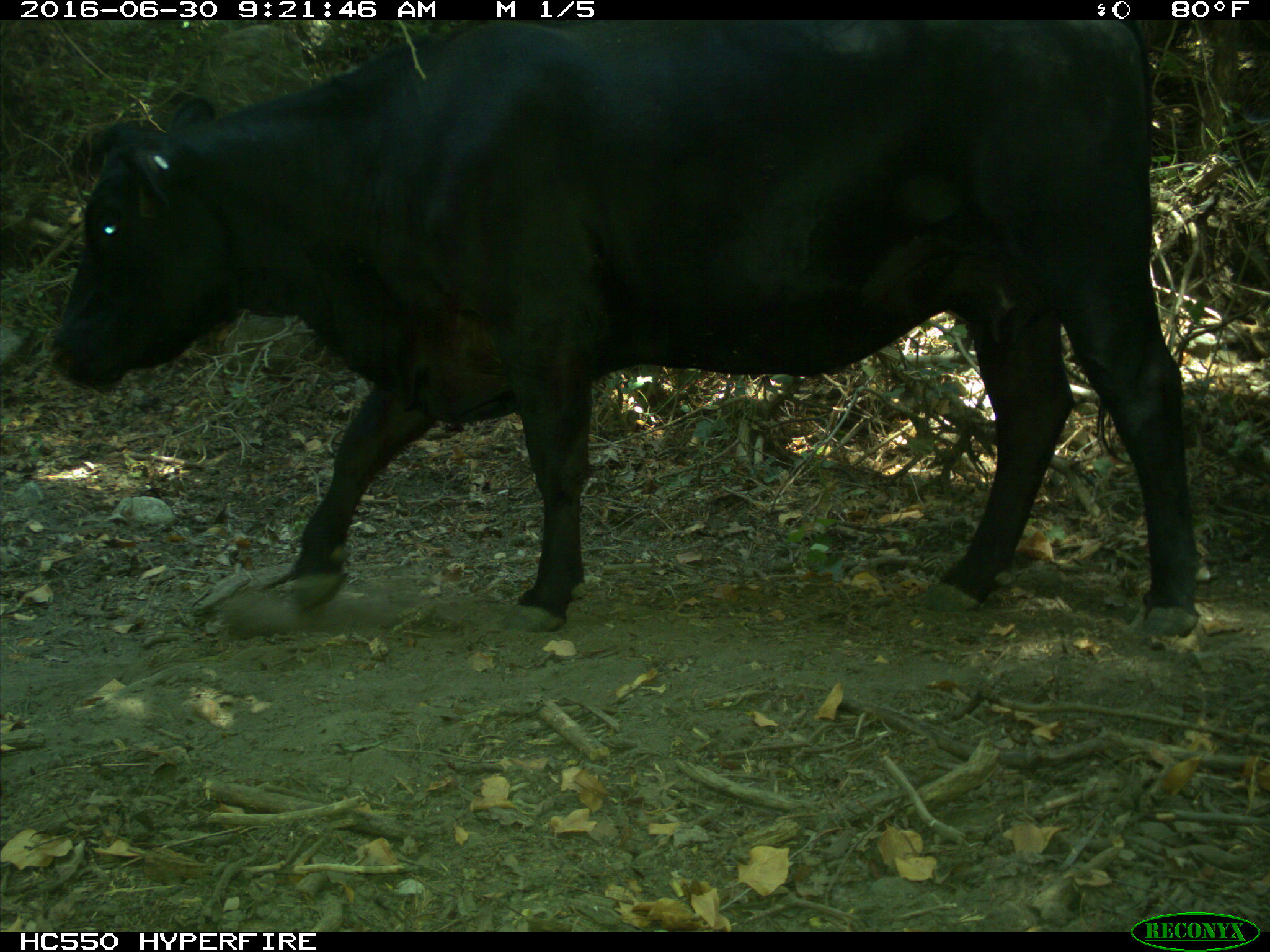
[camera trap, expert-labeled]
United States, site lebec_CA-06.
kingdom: Animalia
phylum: Chordata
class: Mammalia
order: Artiodactyla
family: Bovidae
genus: Bos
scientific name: Bos taurus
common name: domestic cow